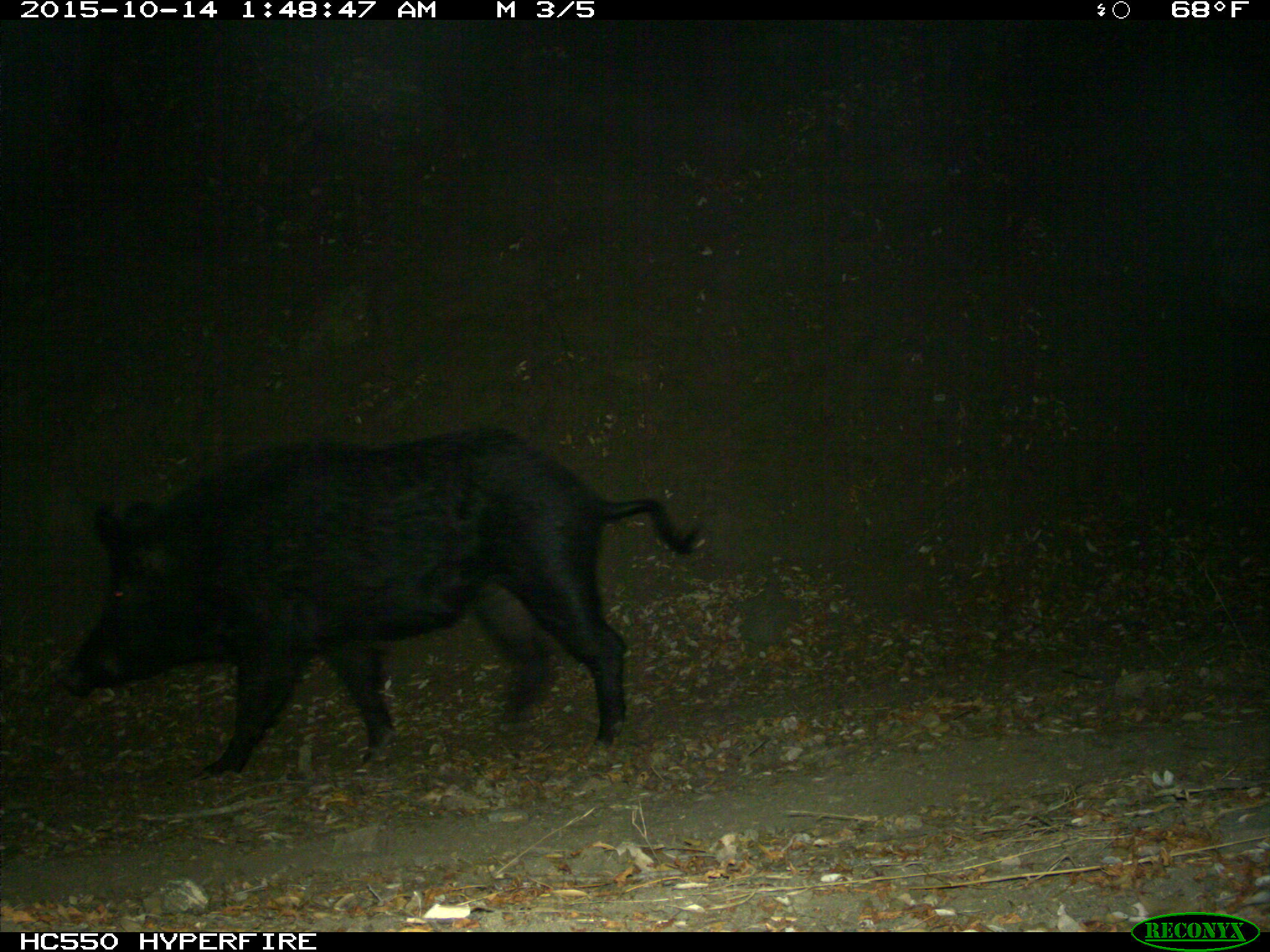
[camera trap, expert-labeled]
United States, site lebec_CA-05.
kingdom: Animalia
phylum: Chordata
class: Mammalia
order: Artiodactyla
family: Suidae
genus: Sus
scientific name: Sus scrofa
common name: wild boar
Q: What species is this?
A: Sus scrofa (wild boar).